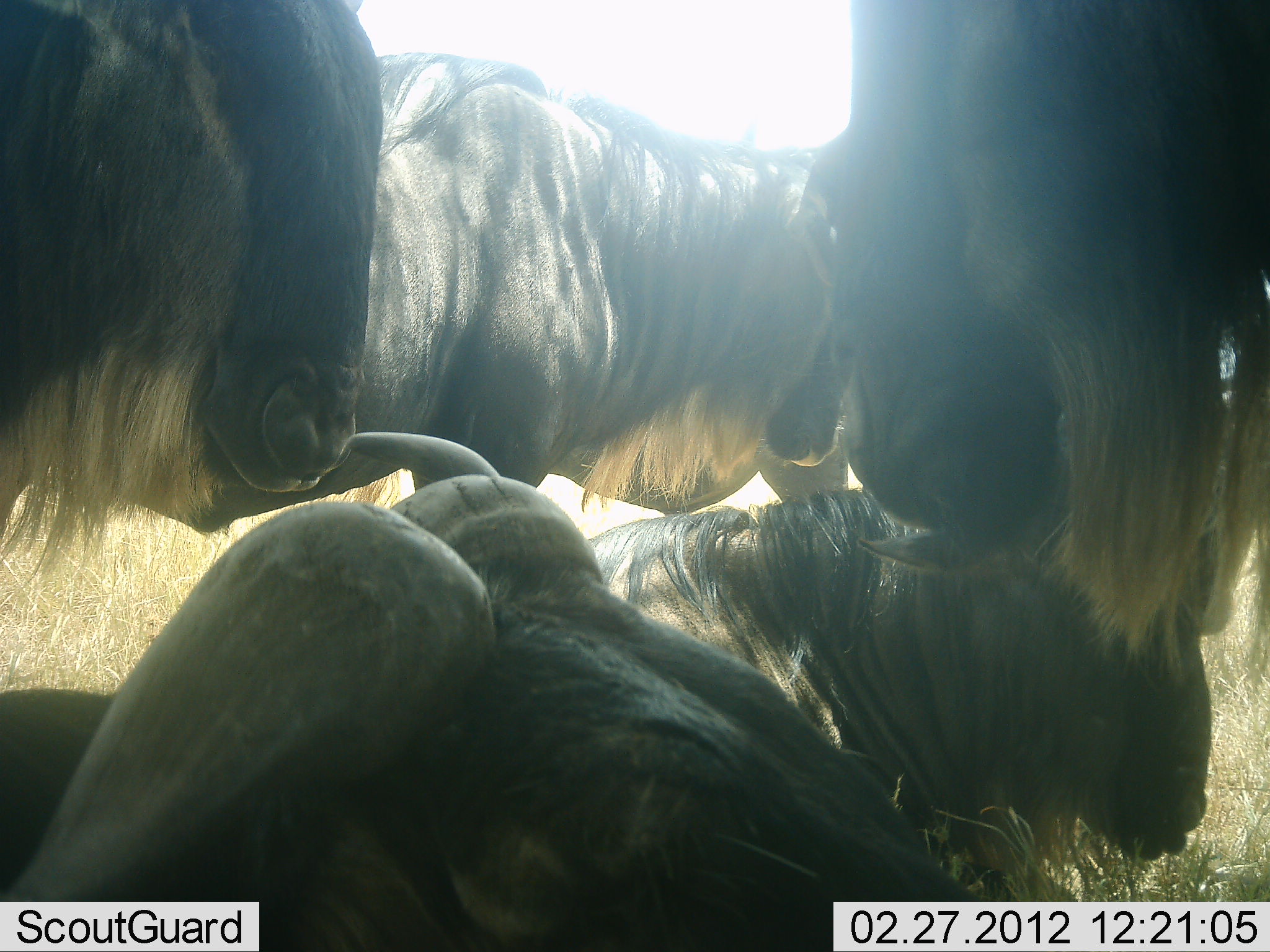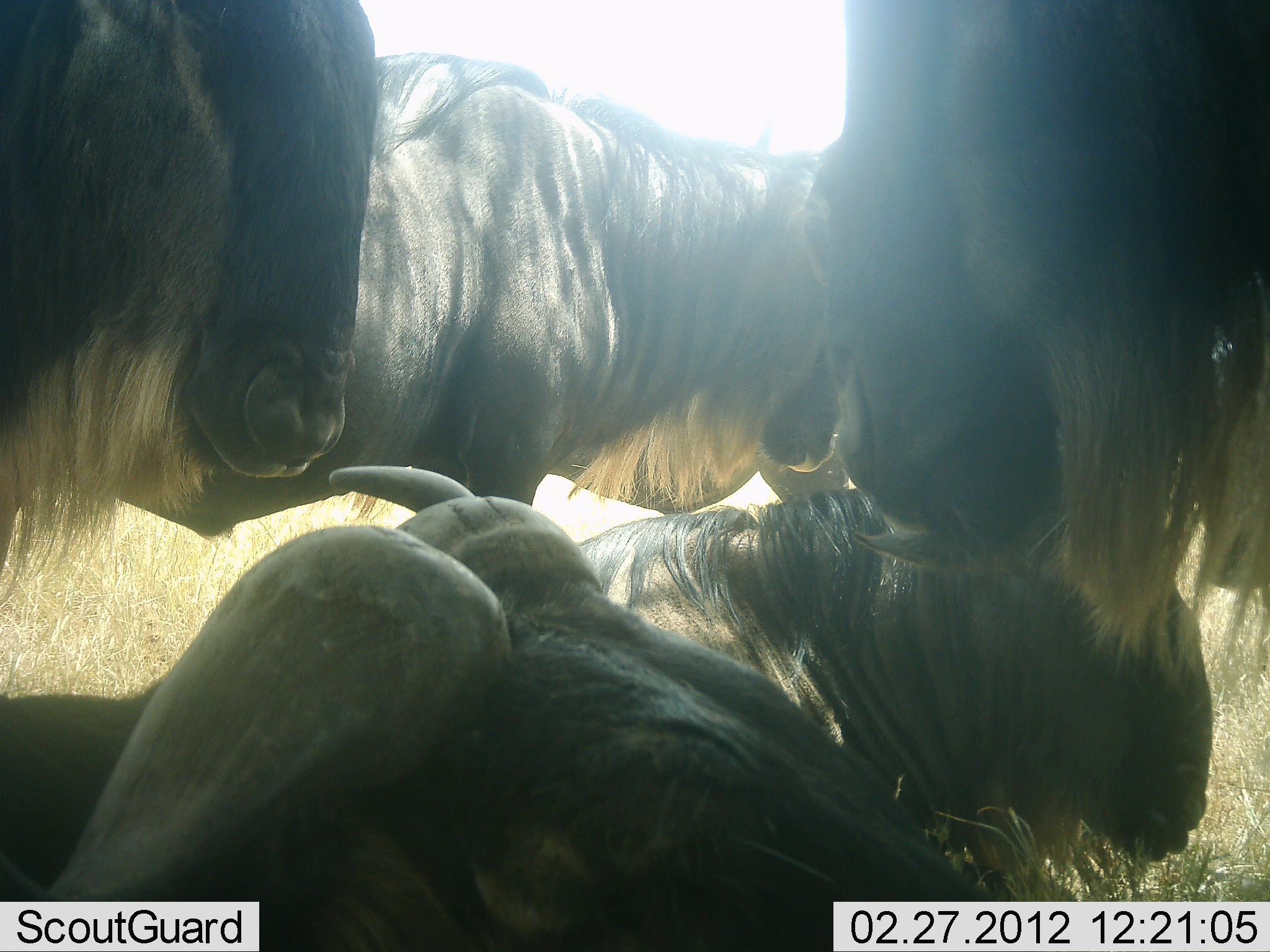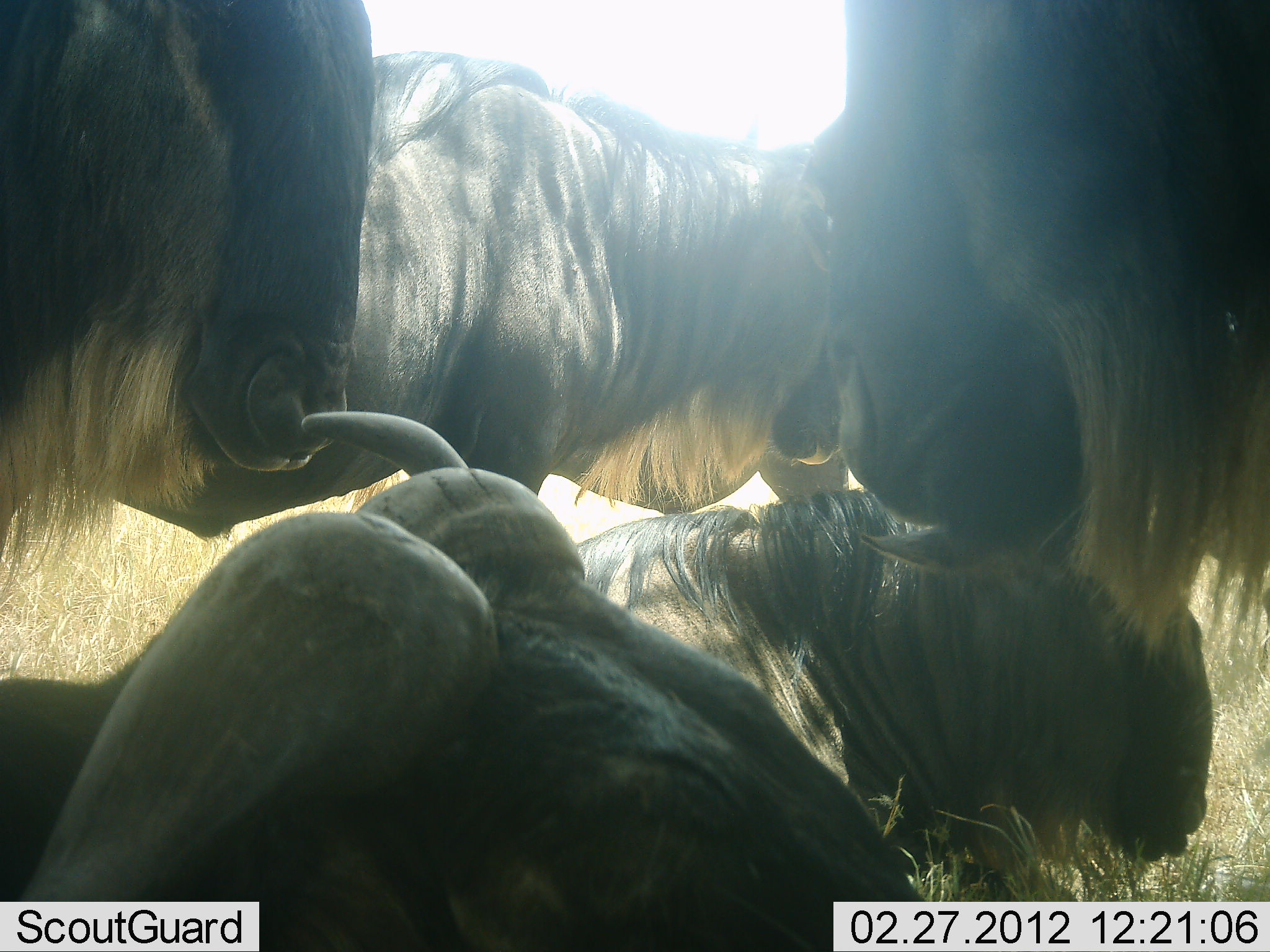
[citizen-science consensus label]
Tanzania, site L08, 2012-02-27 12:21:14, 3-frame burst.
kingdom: Animalia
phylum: Chordata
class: Mammalia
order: Artiodactyla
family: Bovidae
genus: Connochaetes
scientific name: Connochaetes taurinus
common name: blue wildebeest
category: wildebeest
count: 5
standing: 75%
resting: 100%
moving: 0%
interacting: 5%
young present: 0%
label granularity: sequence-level